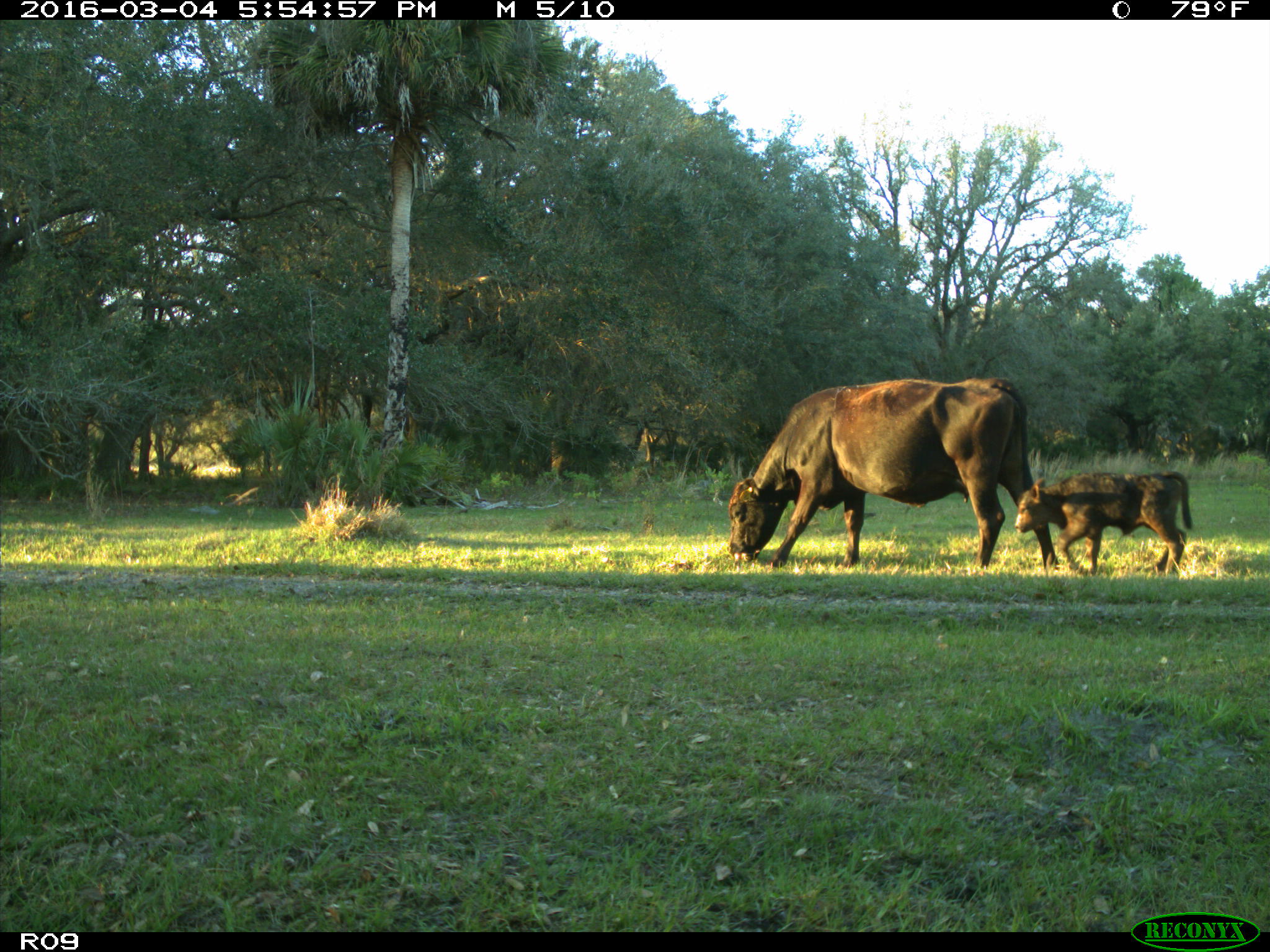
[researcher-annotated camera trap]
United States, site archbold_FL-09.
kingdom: Animalia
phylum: Chordata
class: Mammalia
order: Artiodactyla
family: Bovidae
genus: Bos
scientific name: Bos taurus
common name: domestic cow